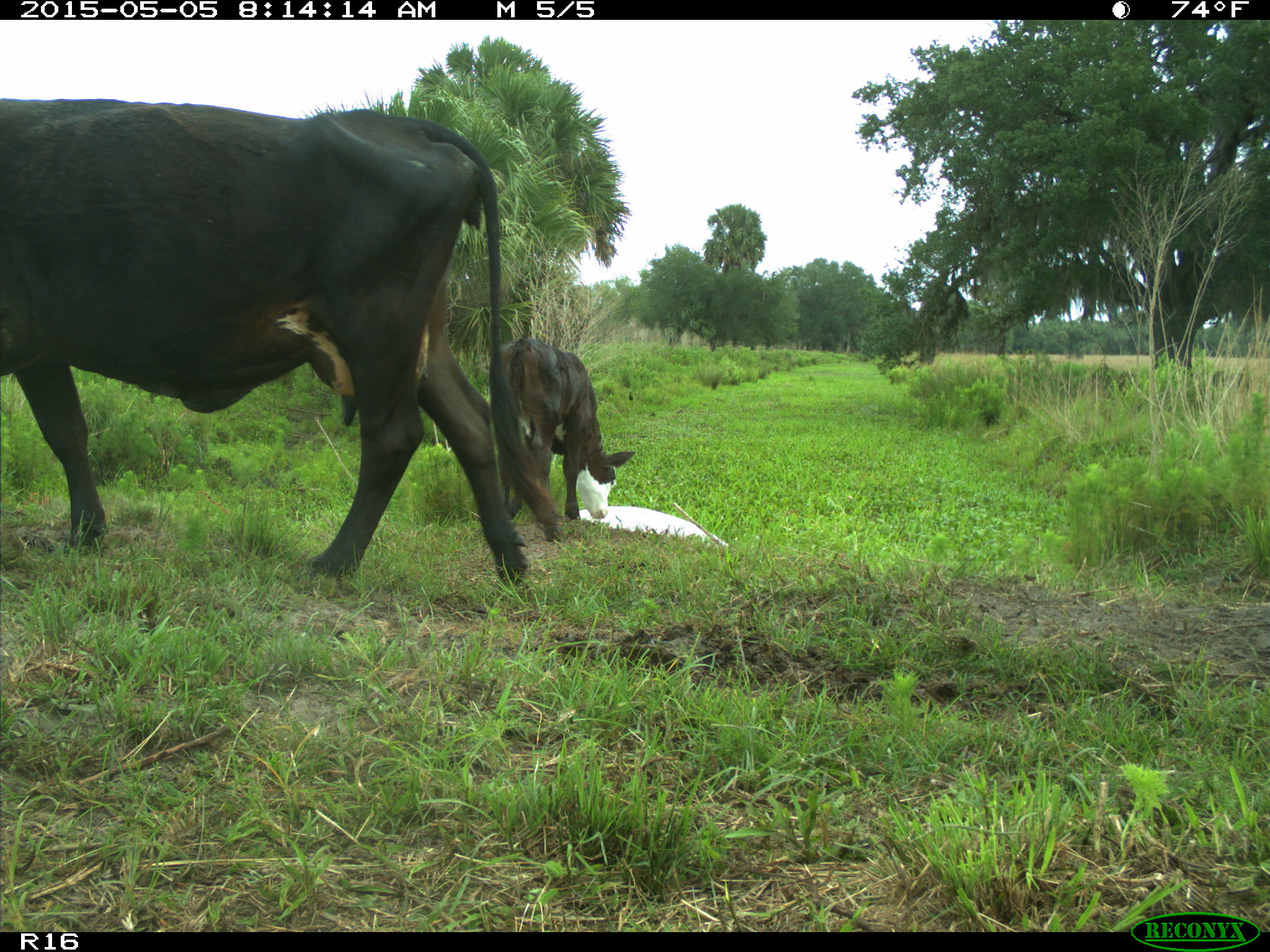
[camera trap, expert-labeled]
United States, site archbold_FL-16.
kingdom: Animalia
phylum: Chordata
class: Mammalia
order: Artiodactyla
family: Bovidae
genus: Bos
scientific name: Bos taurus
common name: domestic cow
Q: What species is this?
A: Bos taurus (domestic cow).